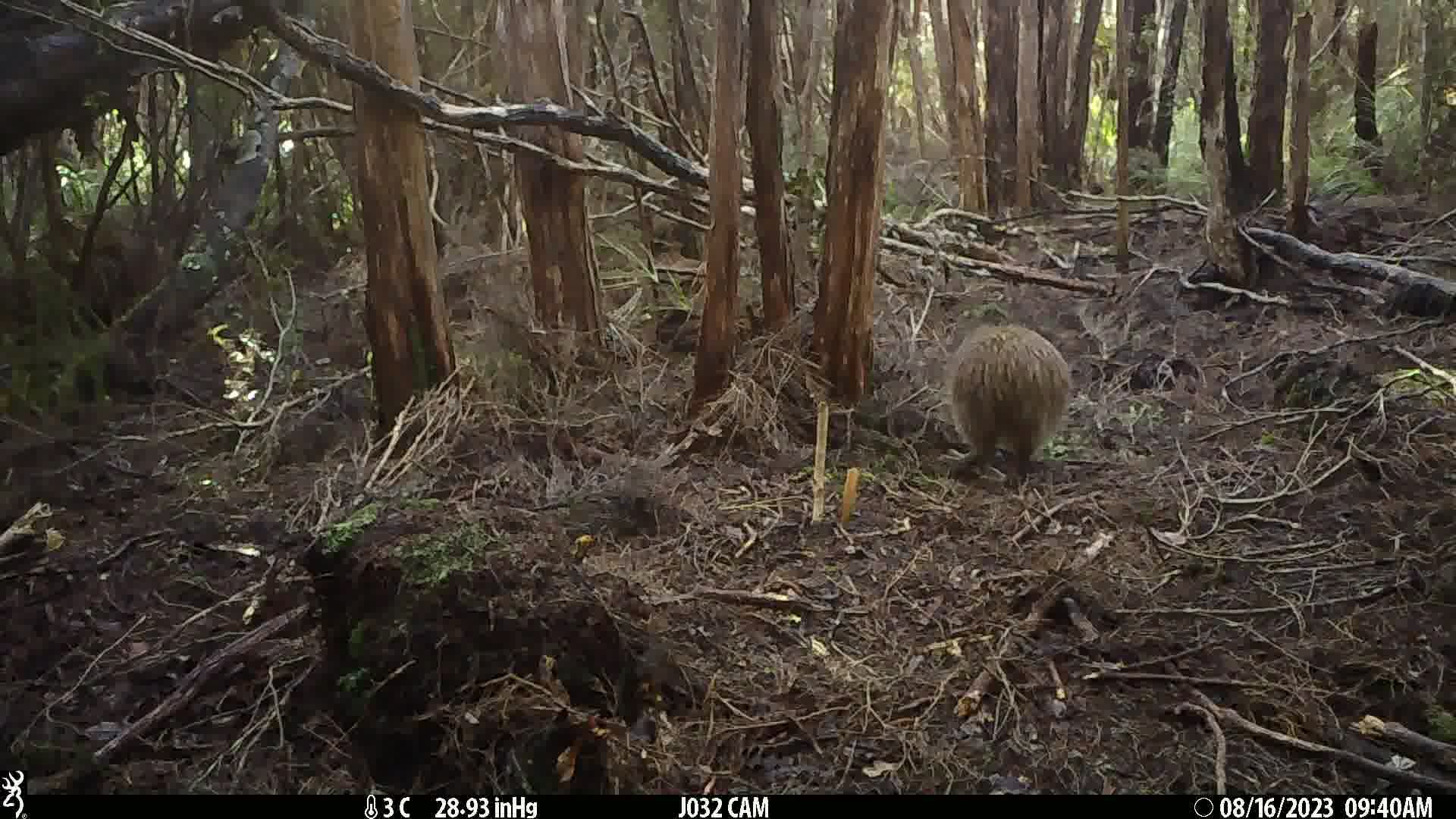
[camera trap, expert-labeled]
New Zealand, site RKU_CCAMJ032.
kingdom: Animalia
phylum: Chordata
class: Aves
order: Apterygiformes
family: Apterygidae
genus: Apteryx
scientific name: Apteryx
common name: kiwi